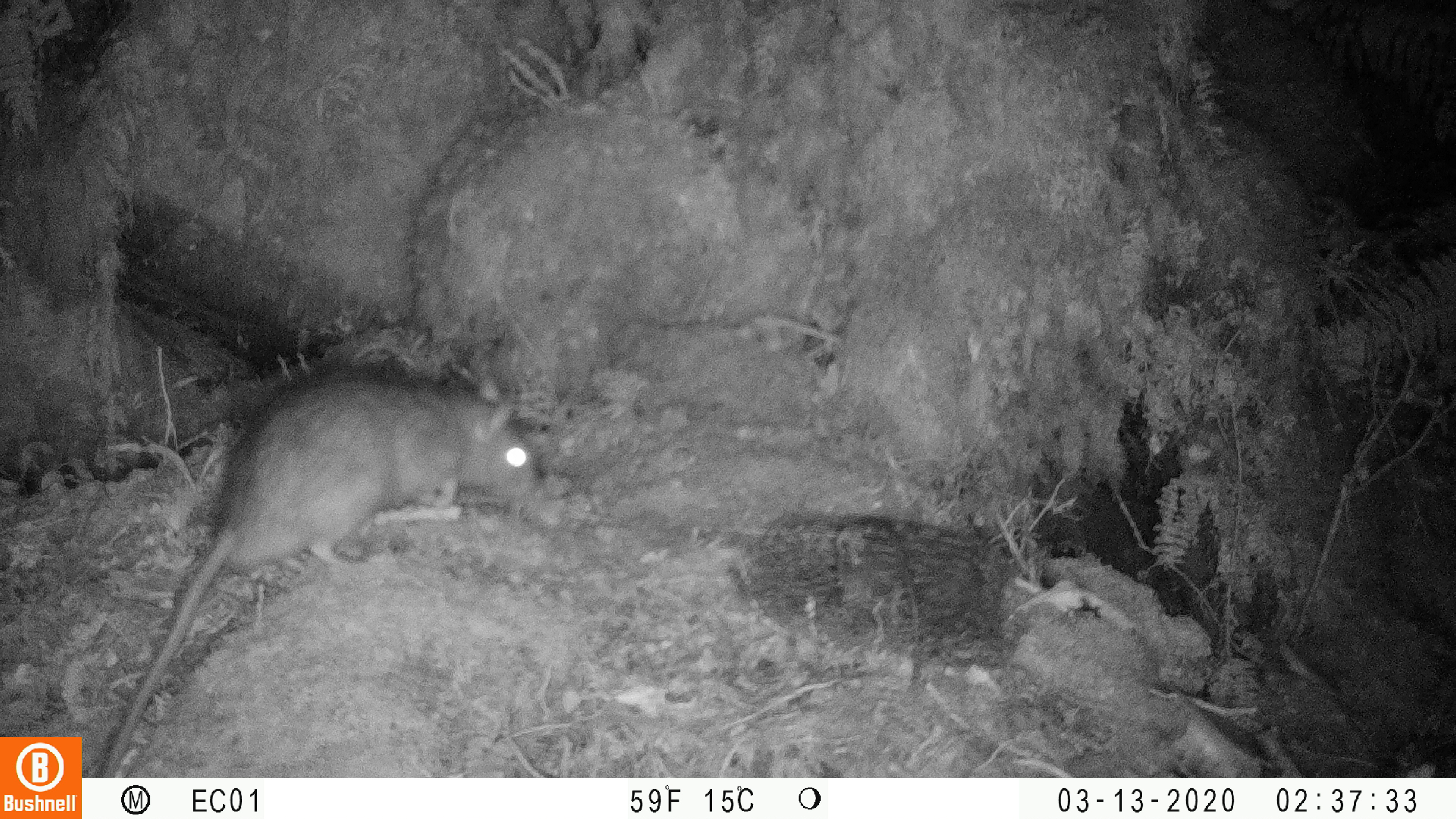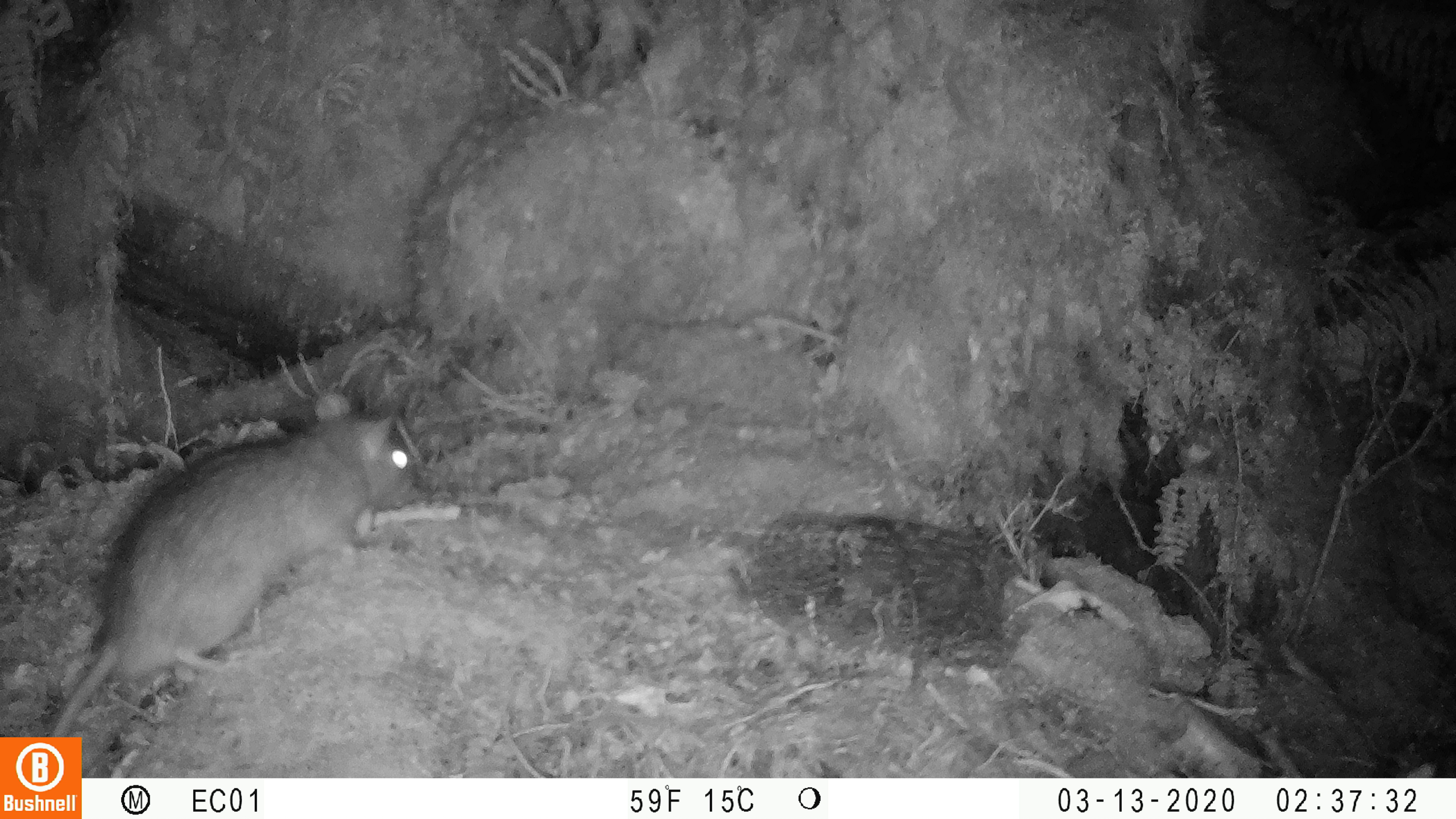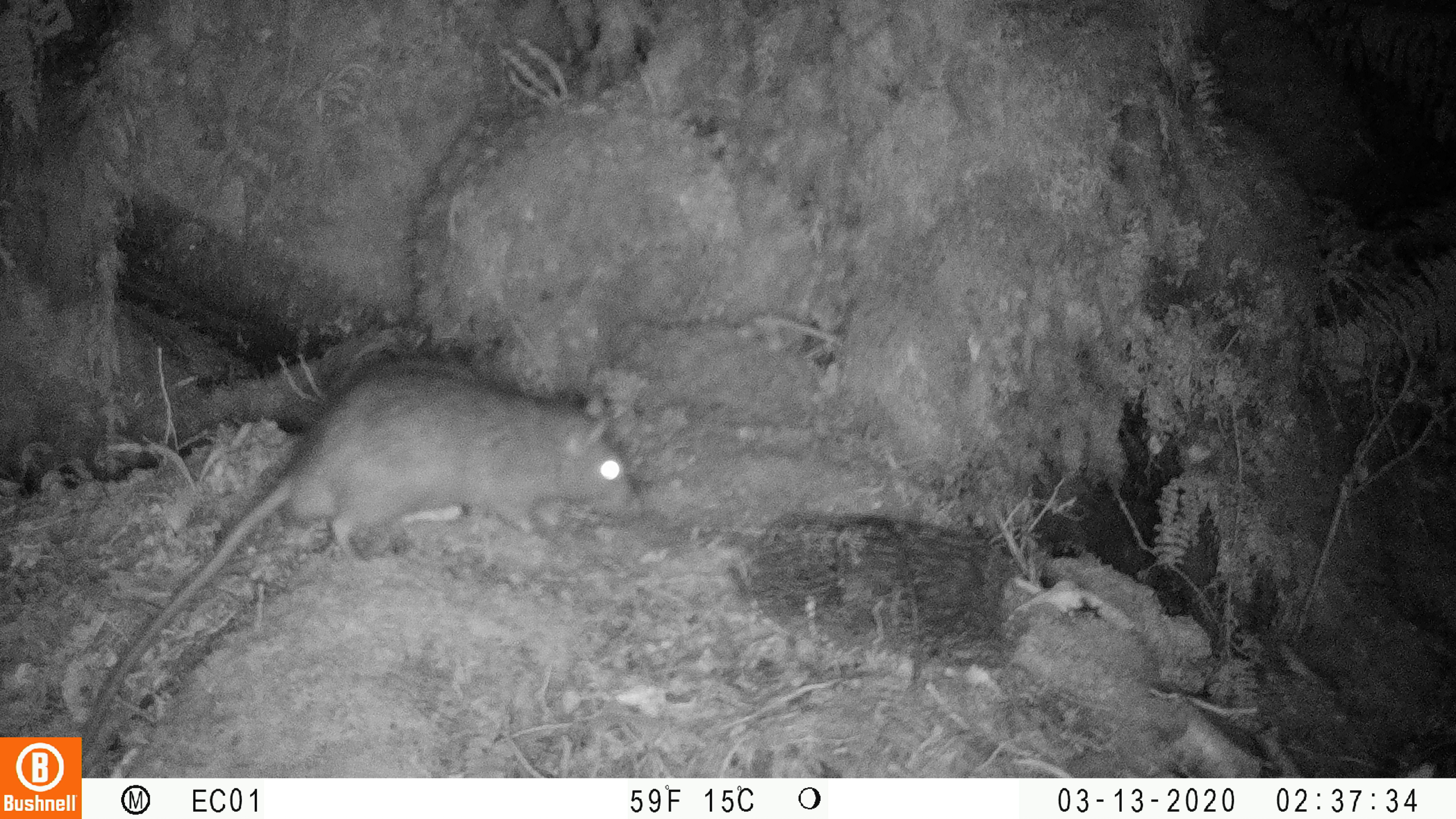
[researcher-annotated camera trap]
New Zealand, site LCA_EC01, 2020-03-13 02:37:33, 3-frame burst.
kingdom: Animalia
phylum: Chordata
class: Mammalia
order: Rodentia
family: Muridae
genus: Rattus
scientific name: Rattus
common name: rat